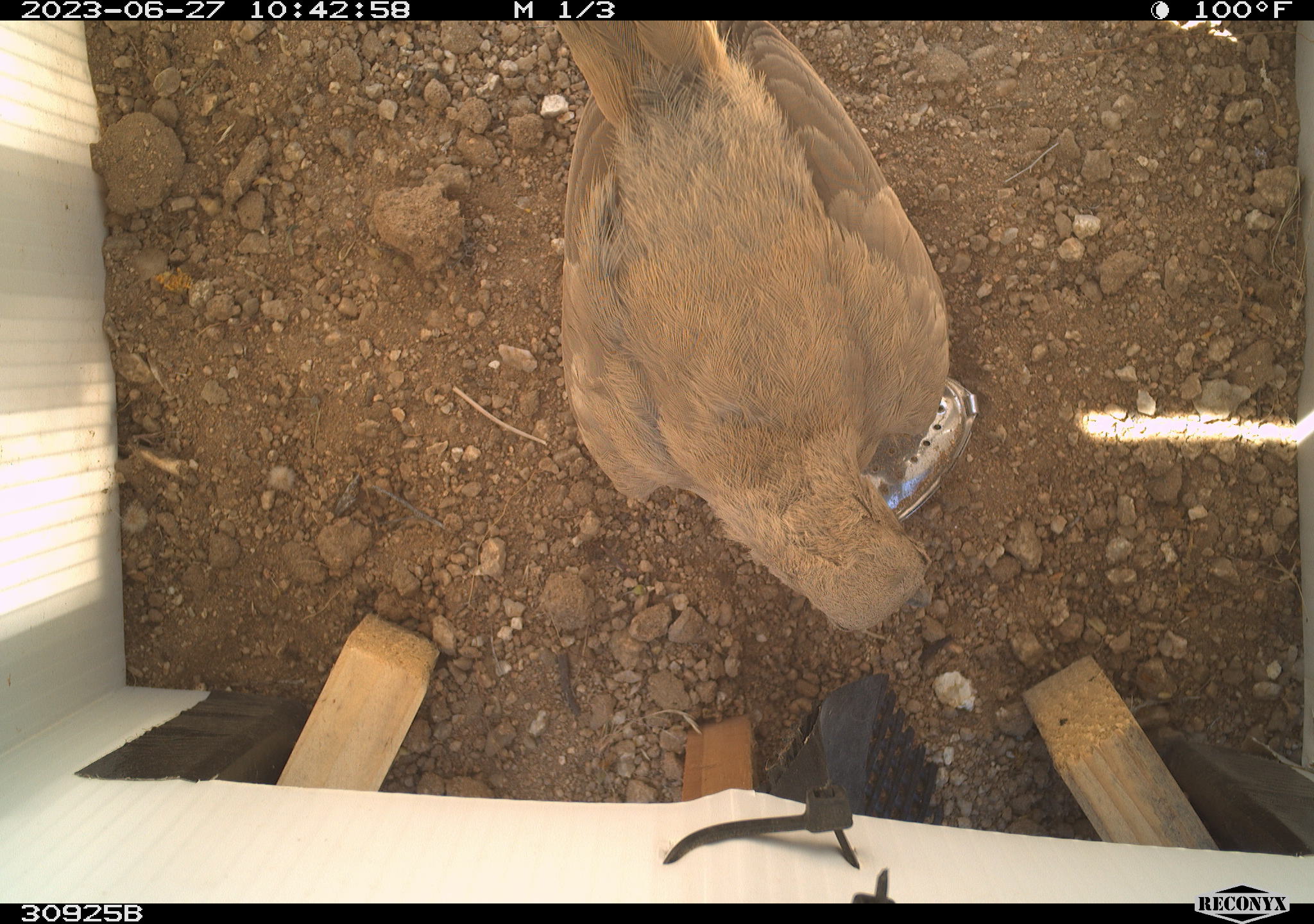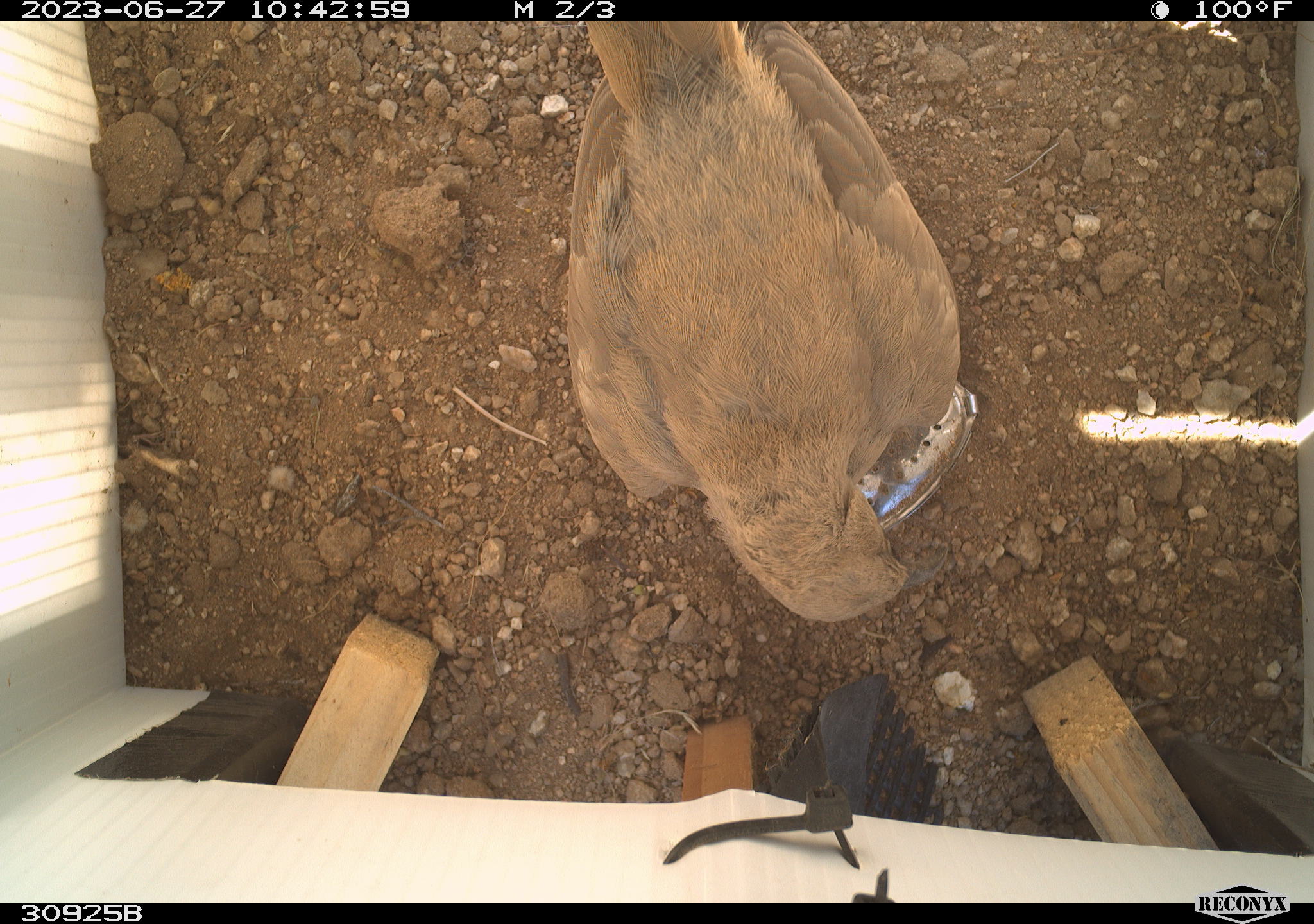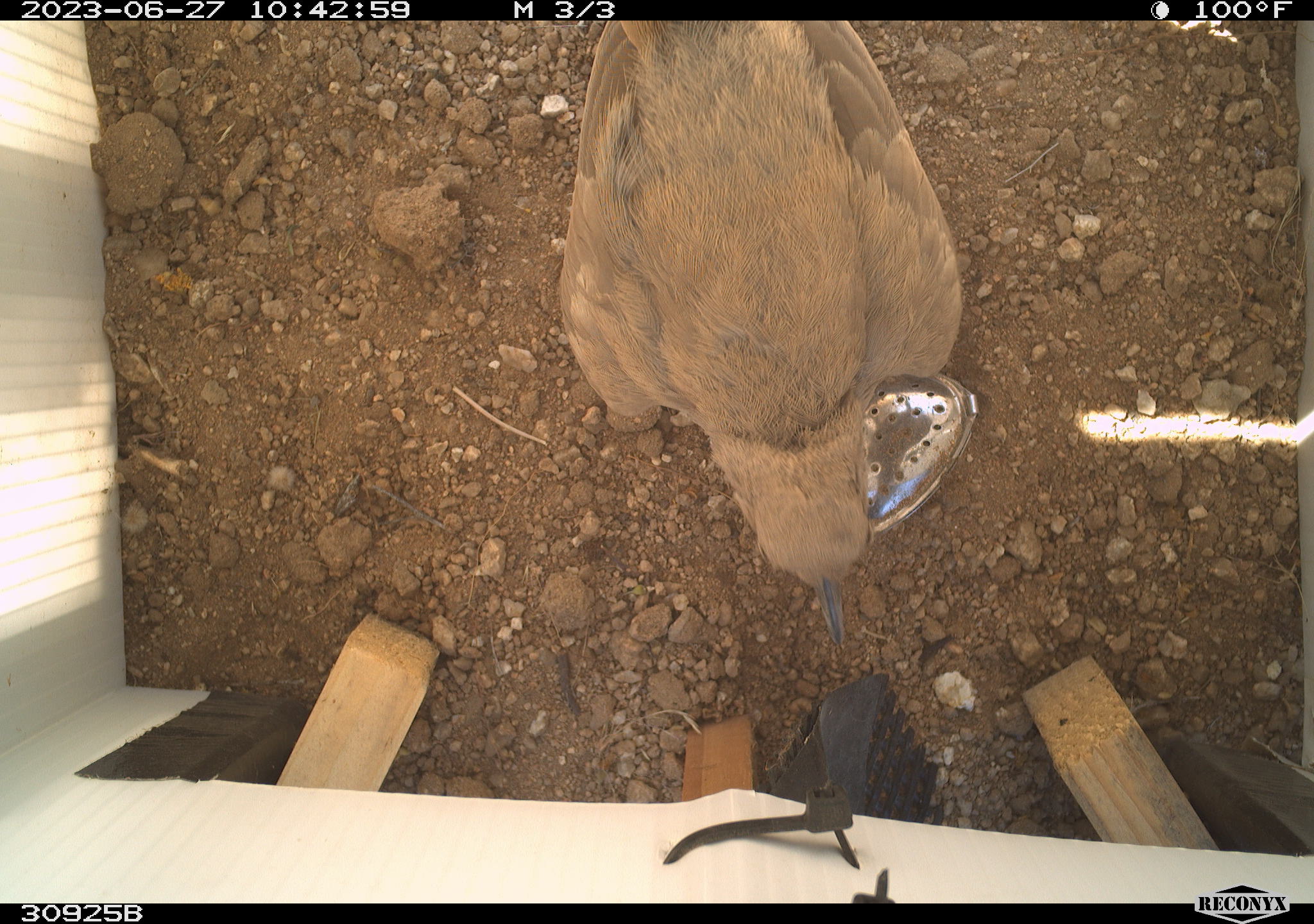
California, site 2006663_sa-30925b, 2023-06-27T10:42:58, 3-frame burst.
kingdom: Animalia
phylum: Chordata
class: Aves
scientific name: Aves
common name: bird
Bird (Aves).